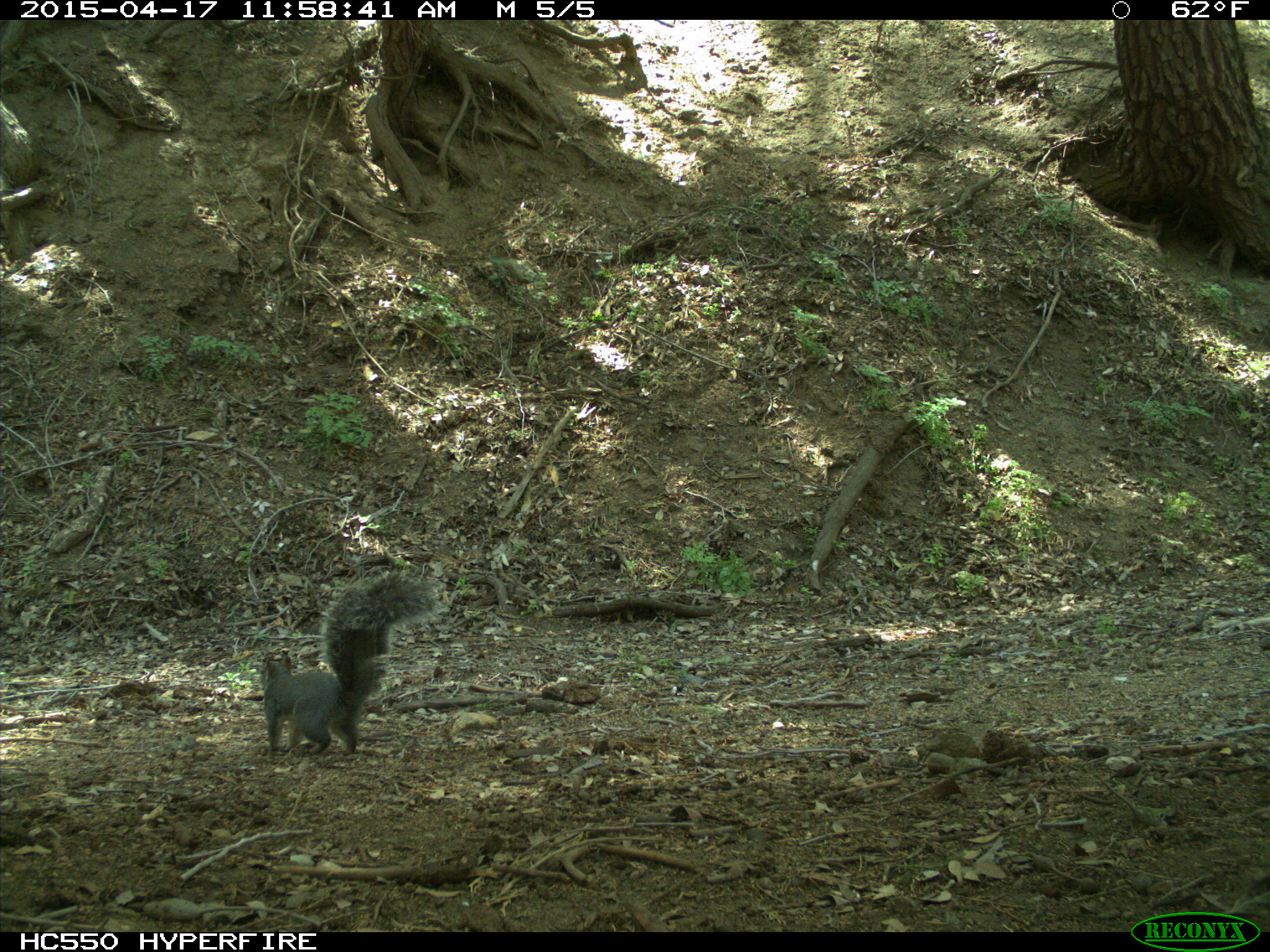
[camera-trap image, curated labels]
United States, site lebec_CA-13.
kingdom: Animalia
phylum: Chordata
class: Mammalia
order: Rodentia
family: Sciuridae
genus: Sciurus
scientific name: Sciurus carolinensis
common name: eastern gray squirrel